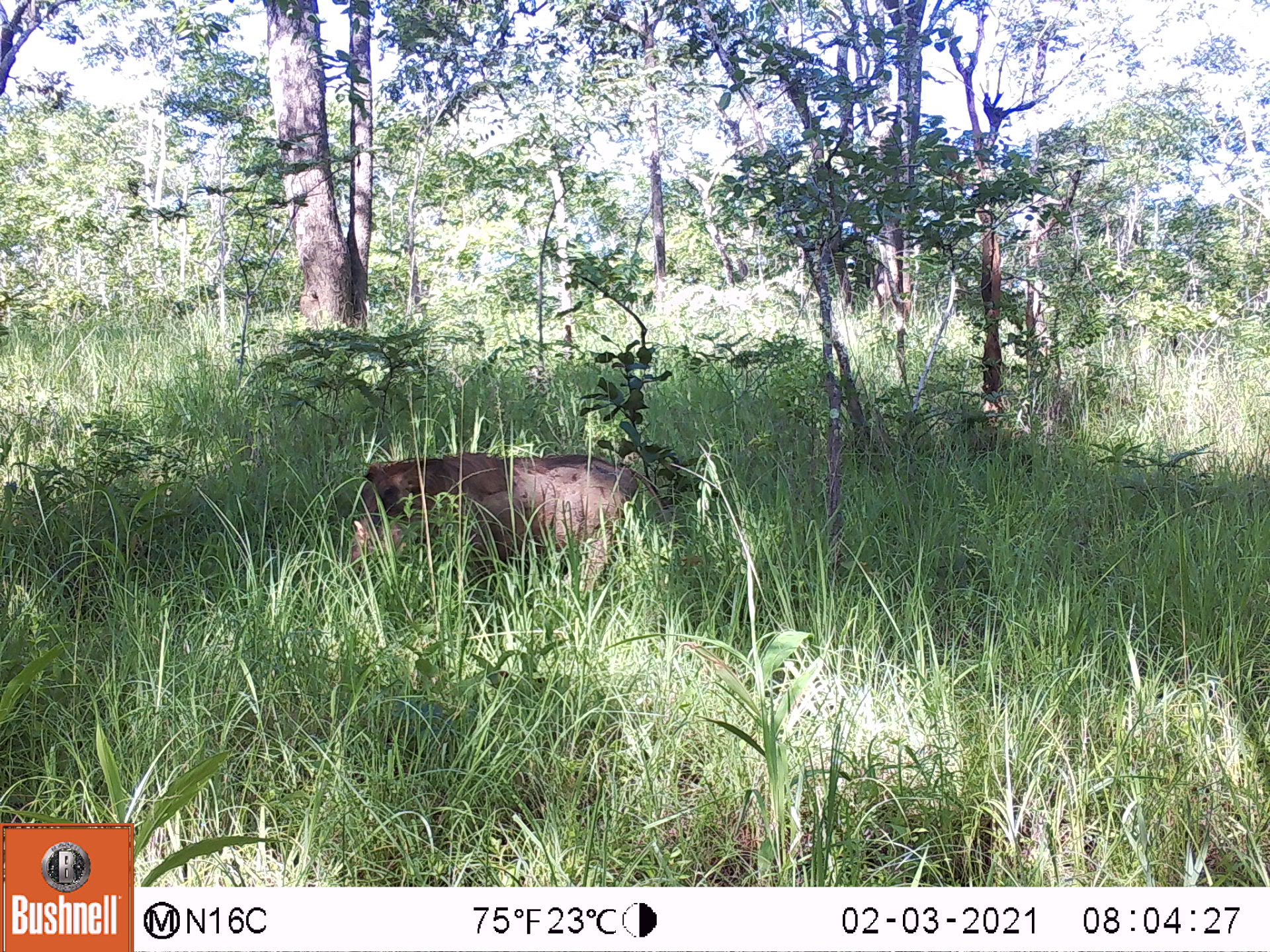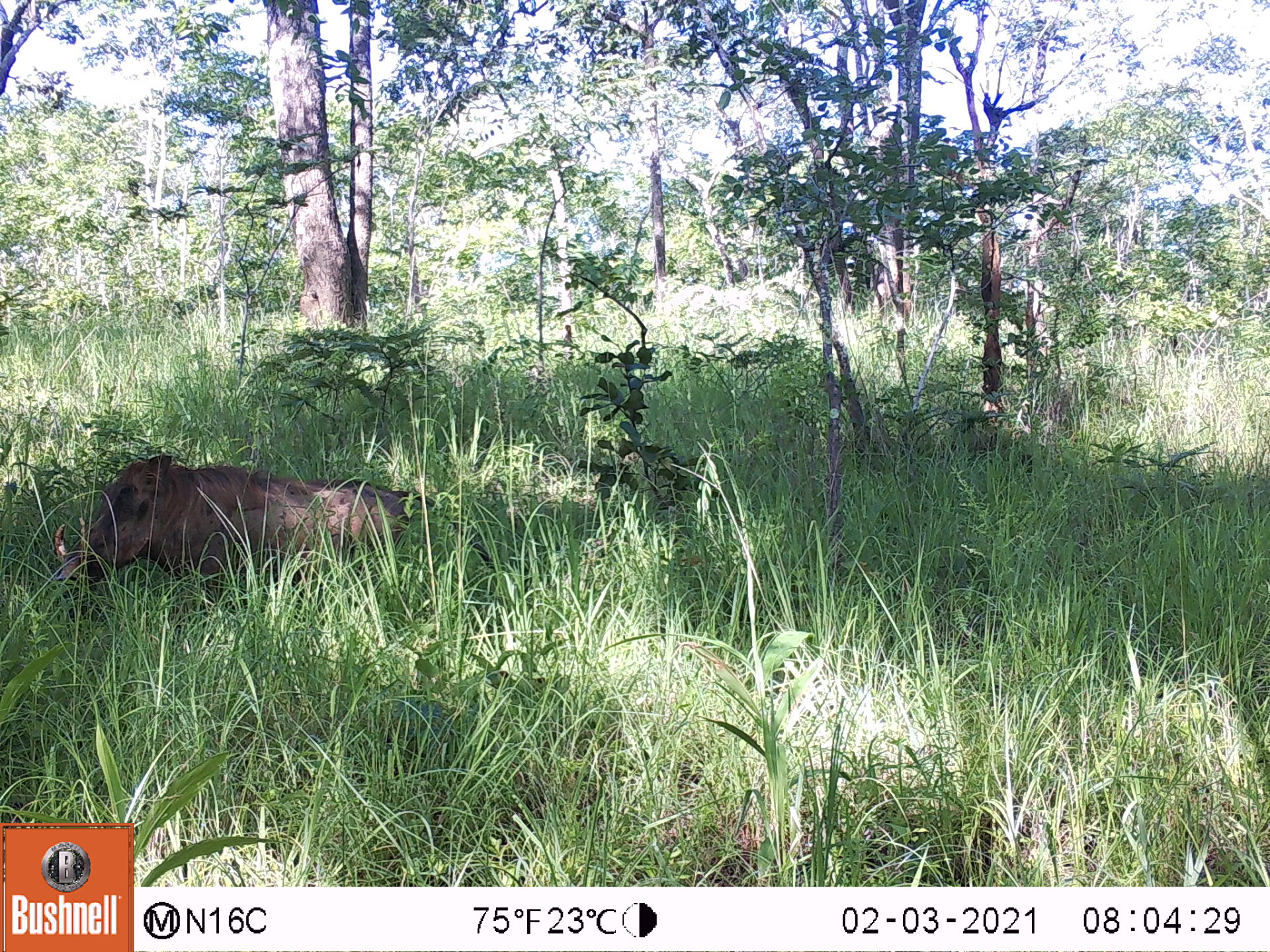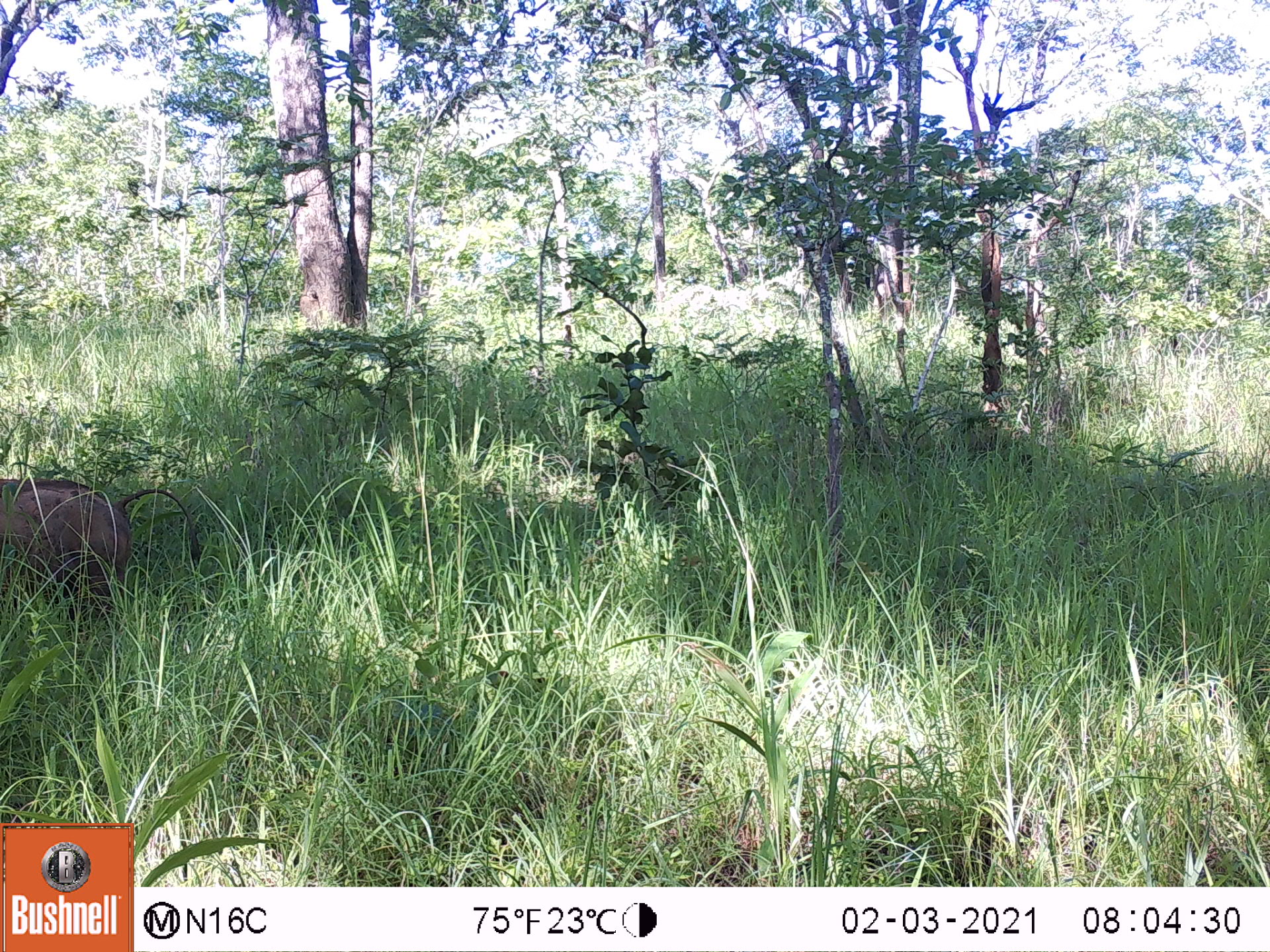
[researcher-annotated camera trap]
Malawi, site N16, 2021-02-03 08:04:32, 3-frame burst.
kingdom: Animalia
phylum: Chordata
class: Mammalia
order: Artiodactyla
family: Suidae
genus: Phacochoerus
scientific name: Phacochoerus africanus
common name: common warthog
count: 1